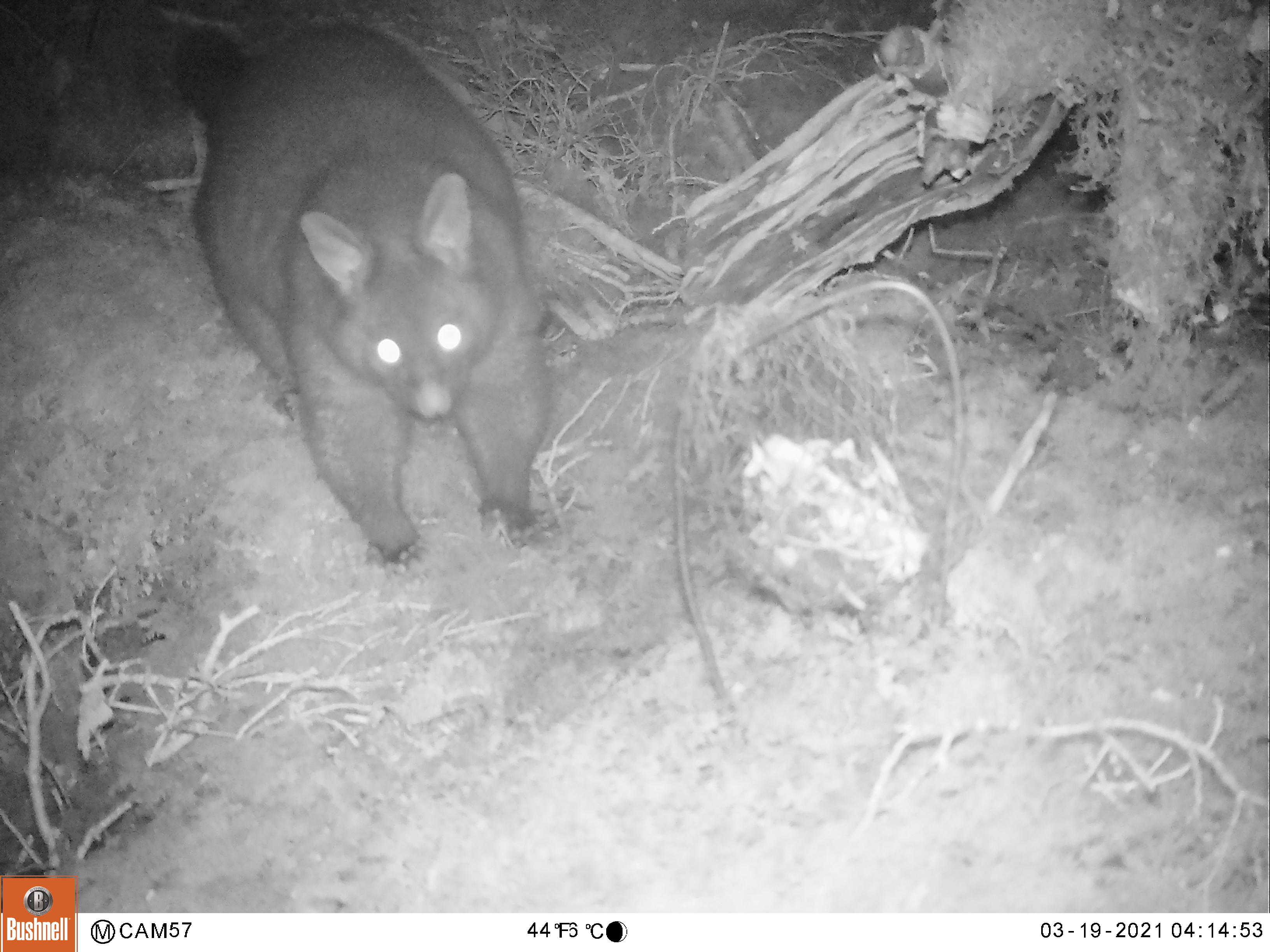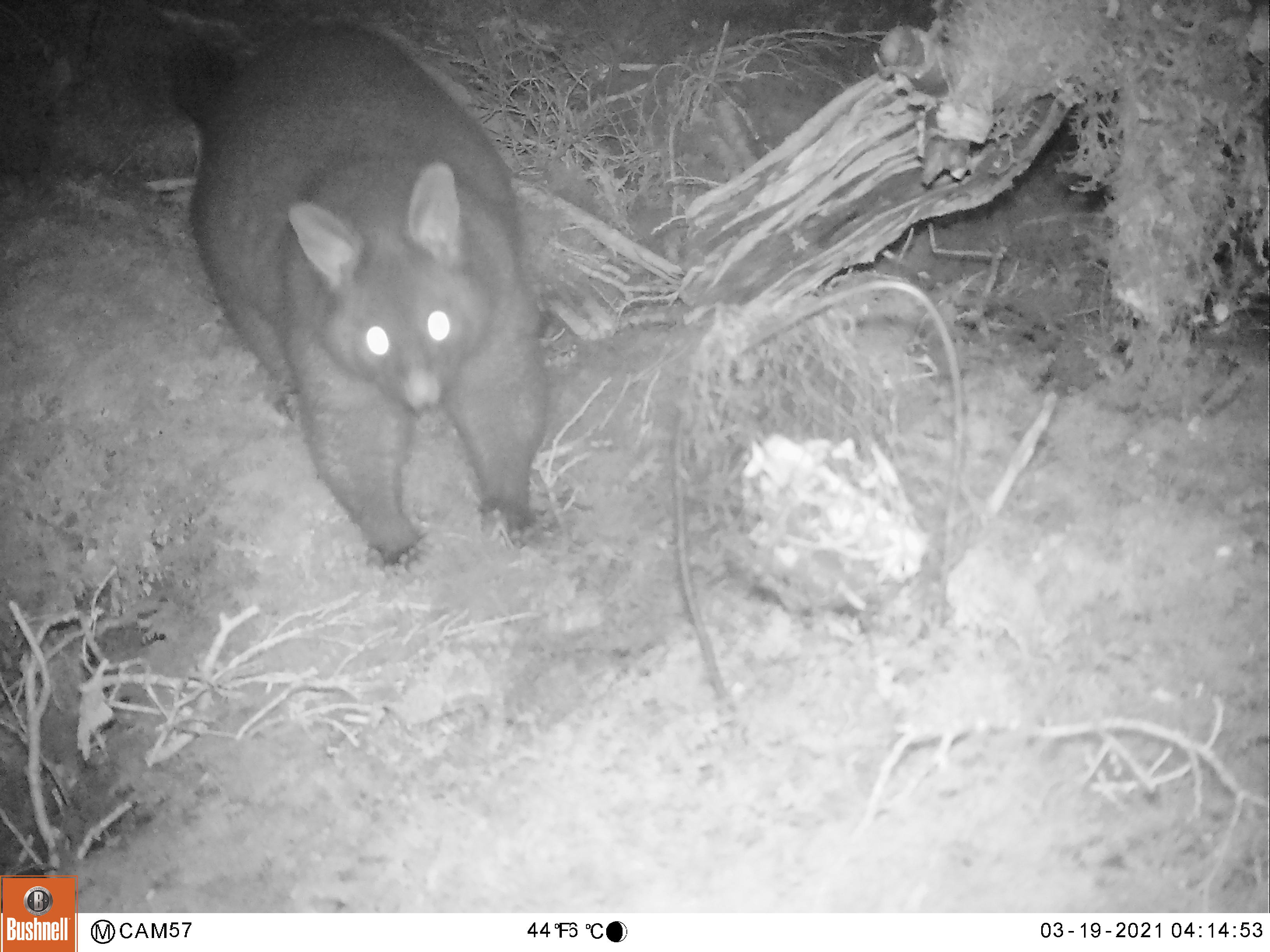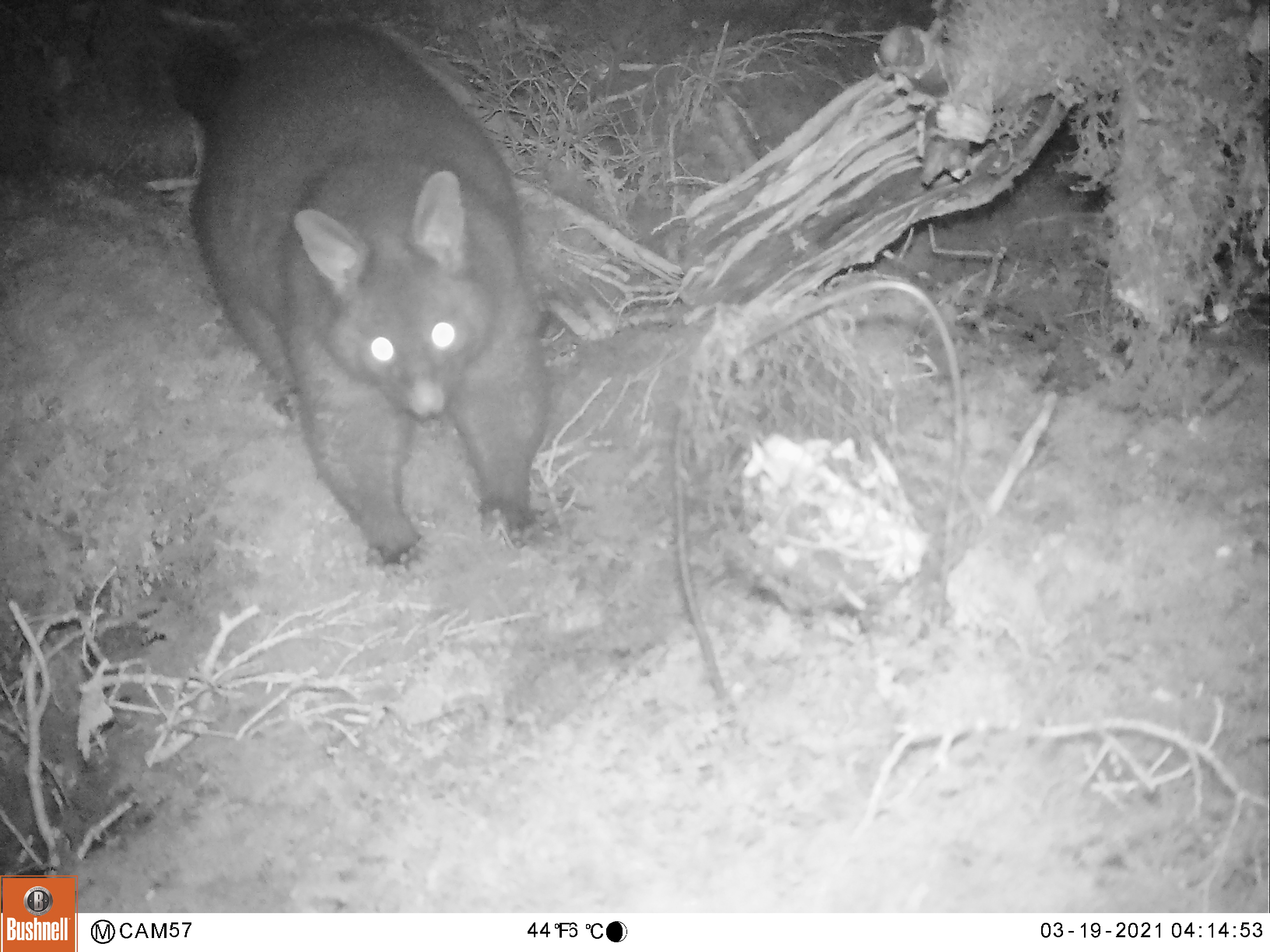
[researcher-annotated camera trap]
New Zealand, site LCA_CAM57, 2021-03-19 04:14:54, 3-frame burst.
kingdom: Animalia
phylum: Chordata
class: Mammalia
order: Diprotodontia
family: Phalangeridae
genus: Trichosurus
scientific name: Trichosurus vulpecula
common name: common brushtail possum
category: possum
Possum (common brushtail possum) (Trichosurus vulpecula).